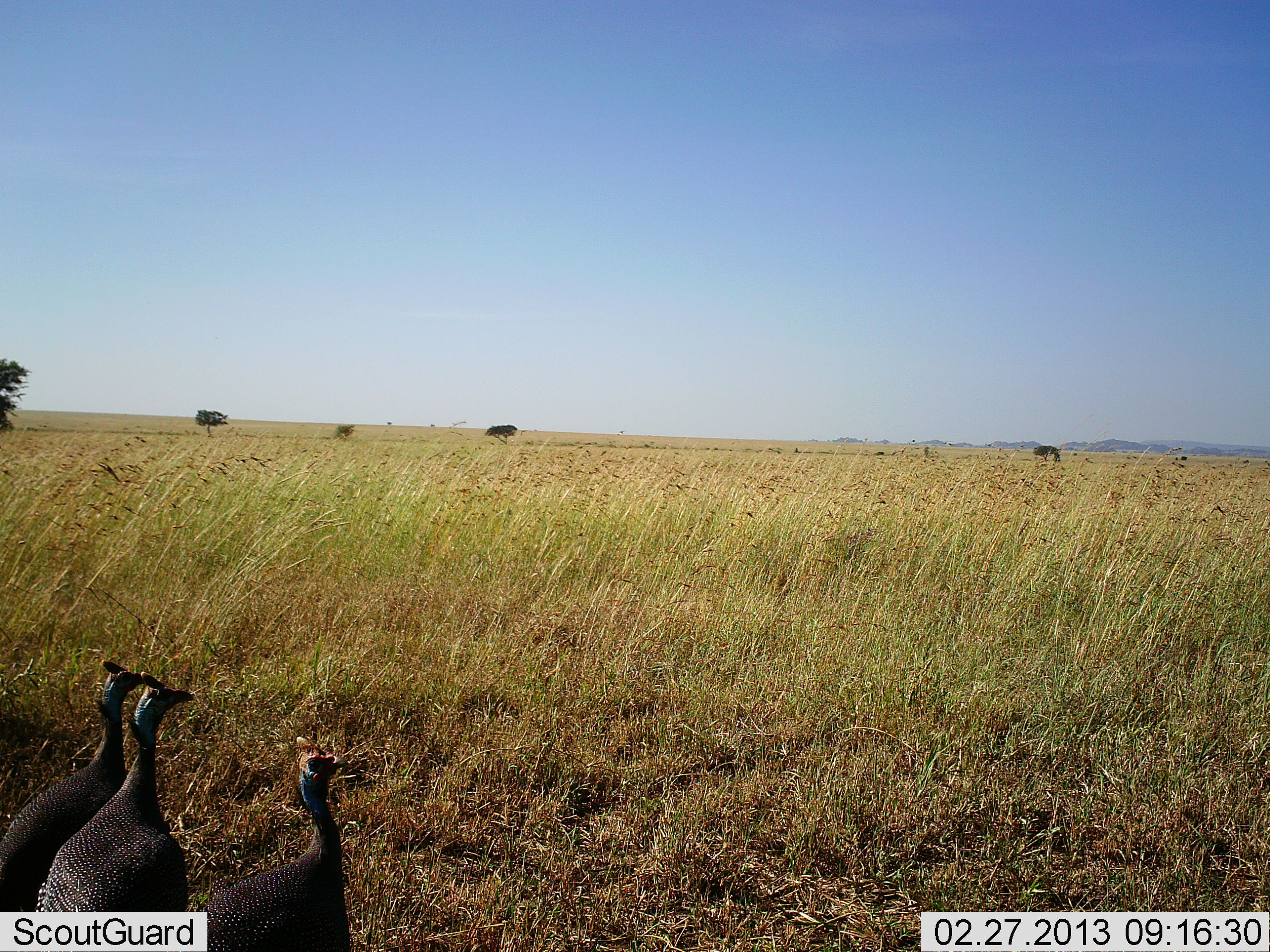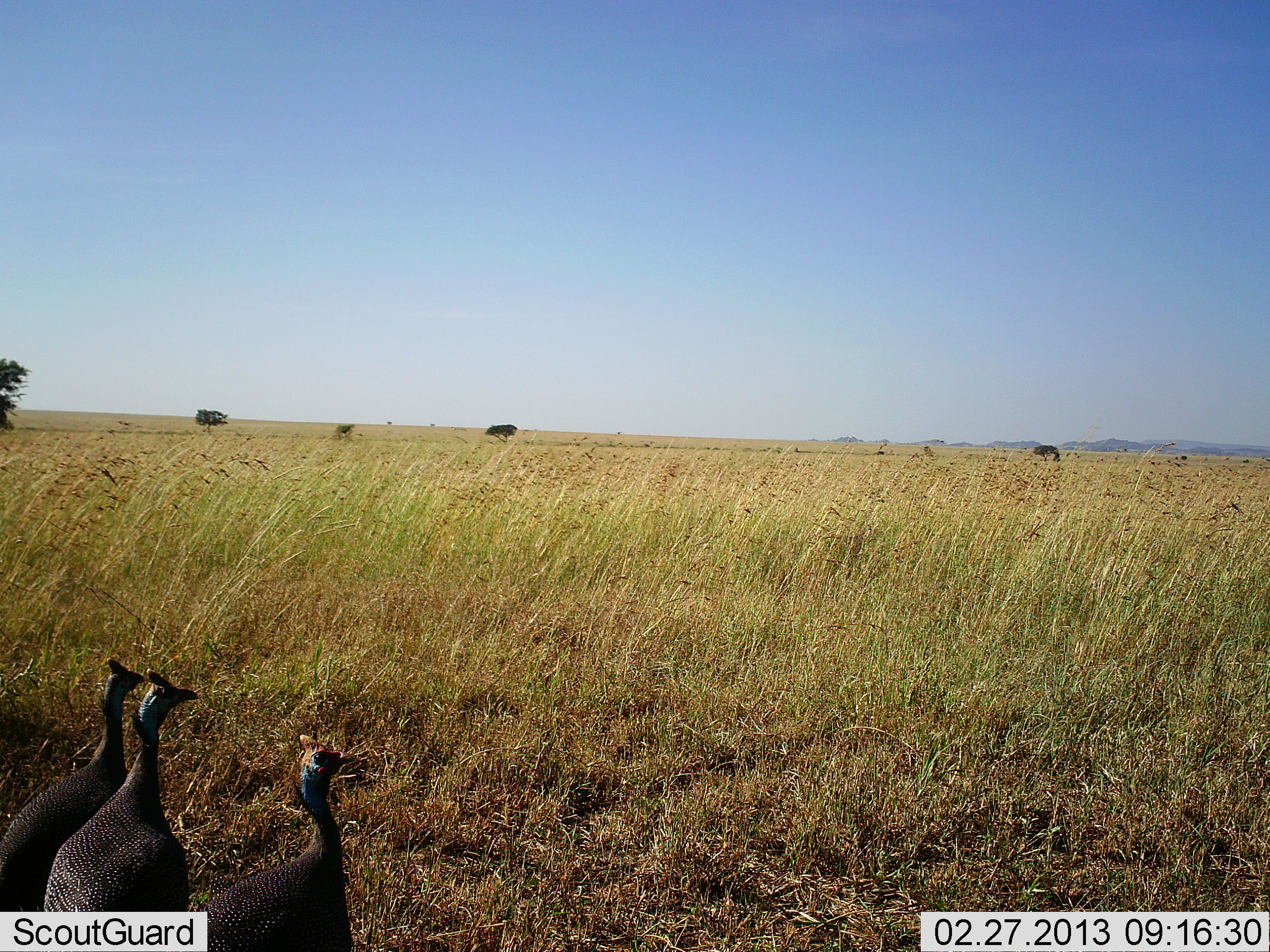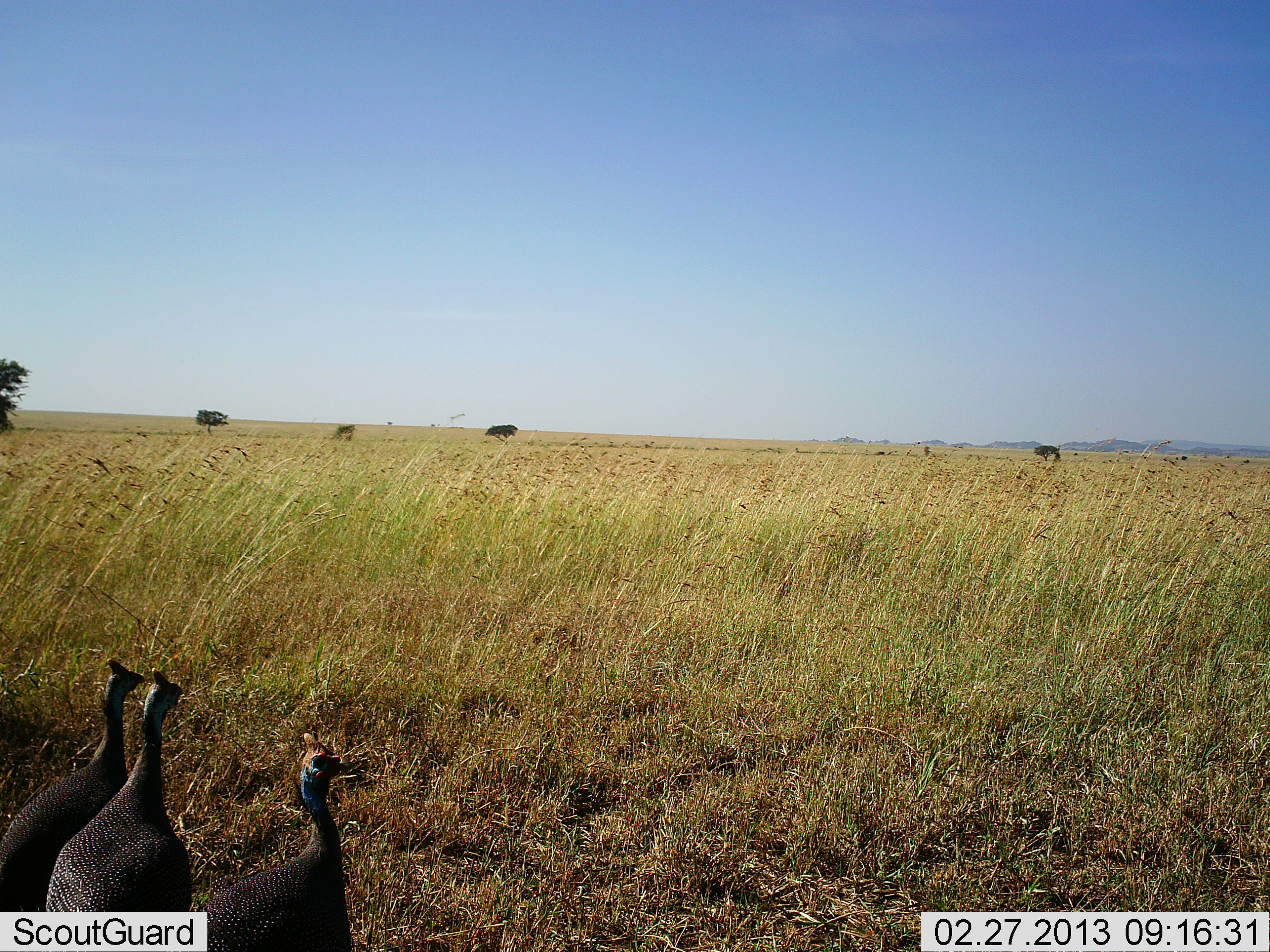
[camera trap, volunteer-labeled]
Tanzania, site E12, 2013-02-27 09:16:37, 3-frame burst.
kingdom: Animalia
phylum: Chordata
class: Aves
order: Galliformes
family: Numididae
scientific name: Numididae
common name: guinea fowl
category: guineafowl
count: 3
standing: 88%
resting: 6%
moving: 6%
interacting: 0%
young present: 0%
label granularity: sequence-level